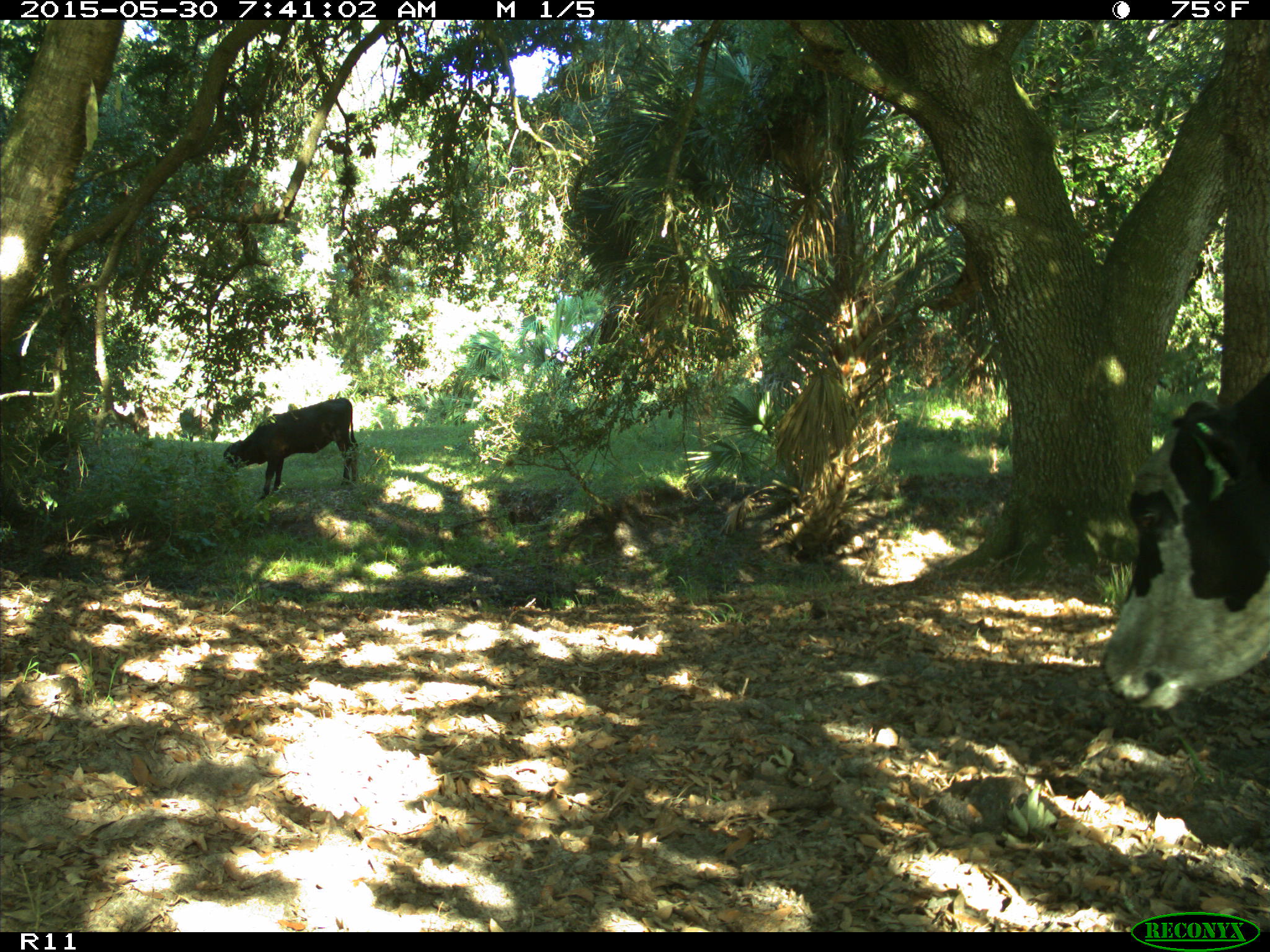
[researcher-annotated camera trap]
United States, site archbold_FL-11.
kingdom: Animalia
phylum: Chordata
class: Mammalia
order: Artiodactyla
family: Bovidae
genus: Bos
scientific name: Bos taurus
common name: domestic cow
Bos taurus (domestic cow).